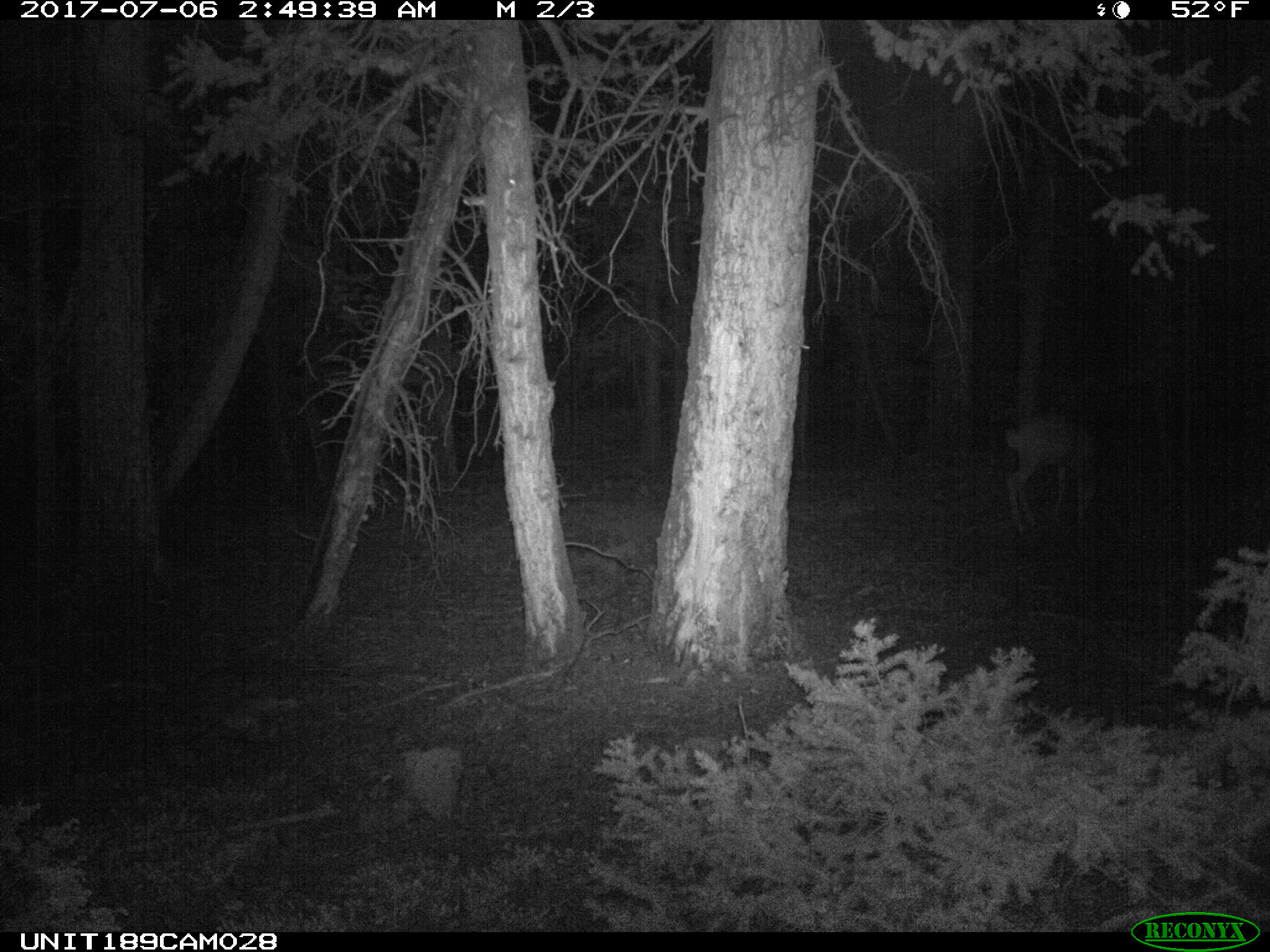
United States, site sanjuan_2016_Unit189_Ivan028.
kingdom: Animalia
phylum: Chordata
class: Mammalia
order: Artiodactyla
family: Cervidae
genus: Odocoileus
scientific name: Odocoileus hemionus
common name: mule deer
Odocoileus hemionus (mule deer).